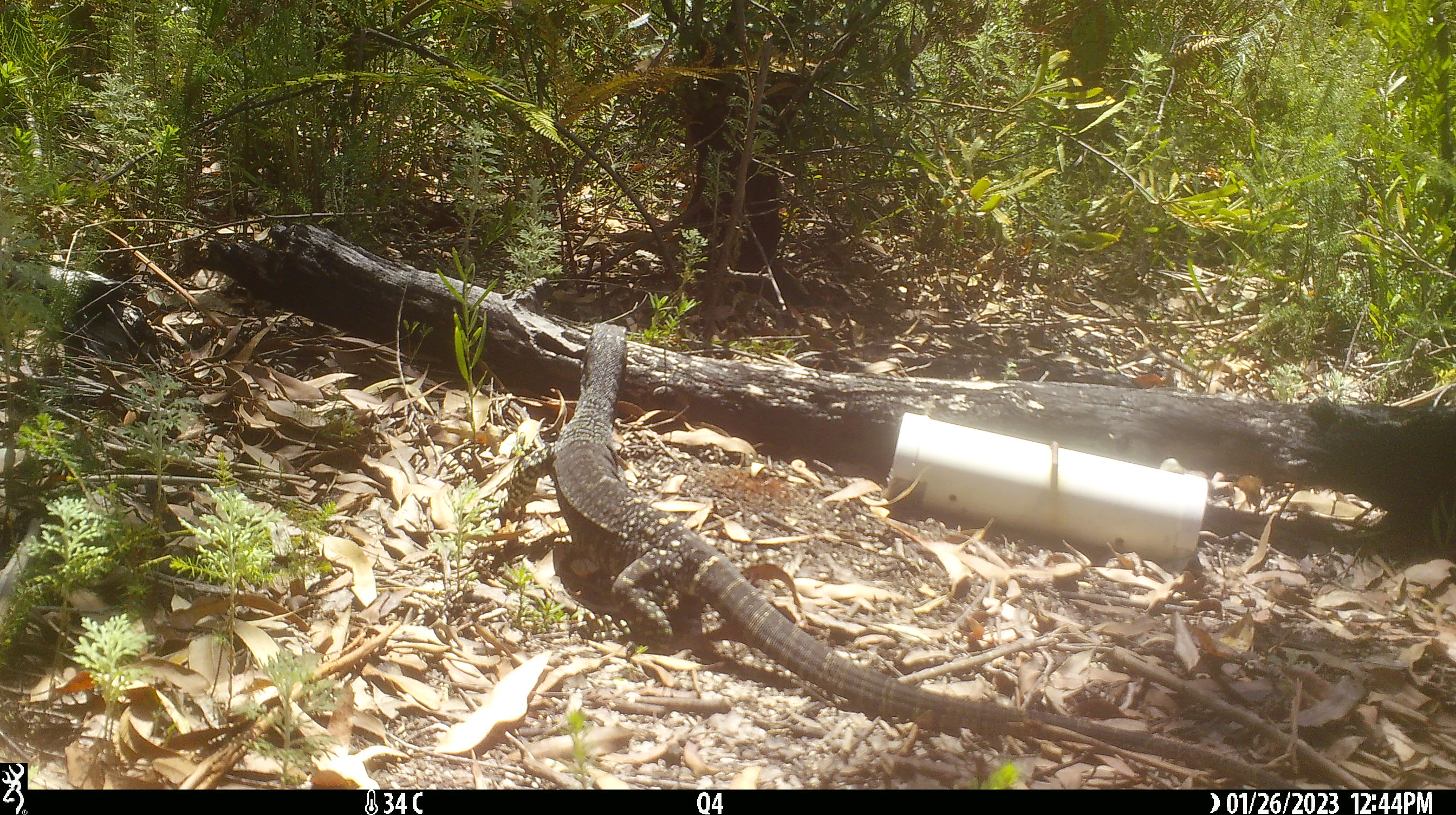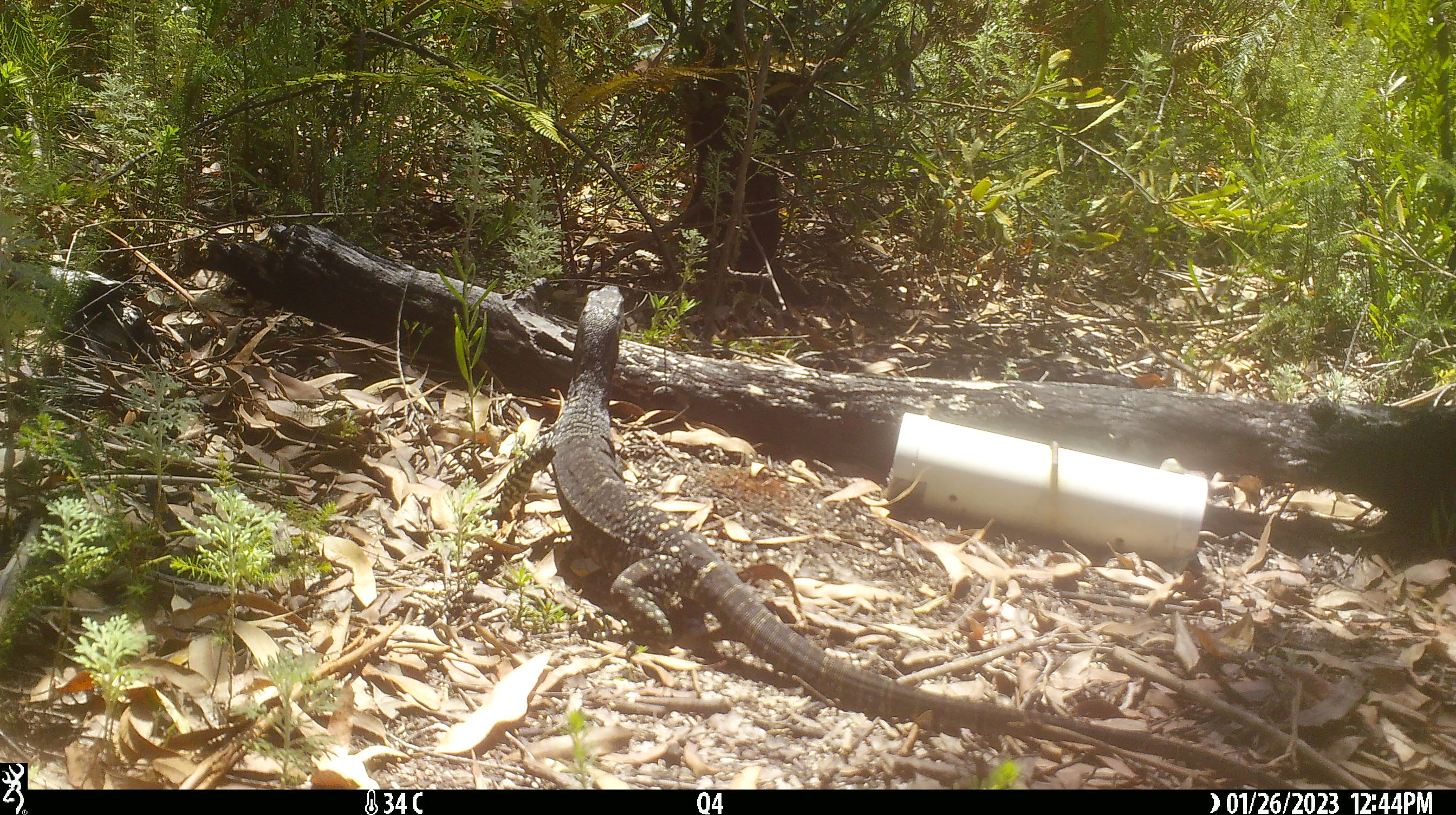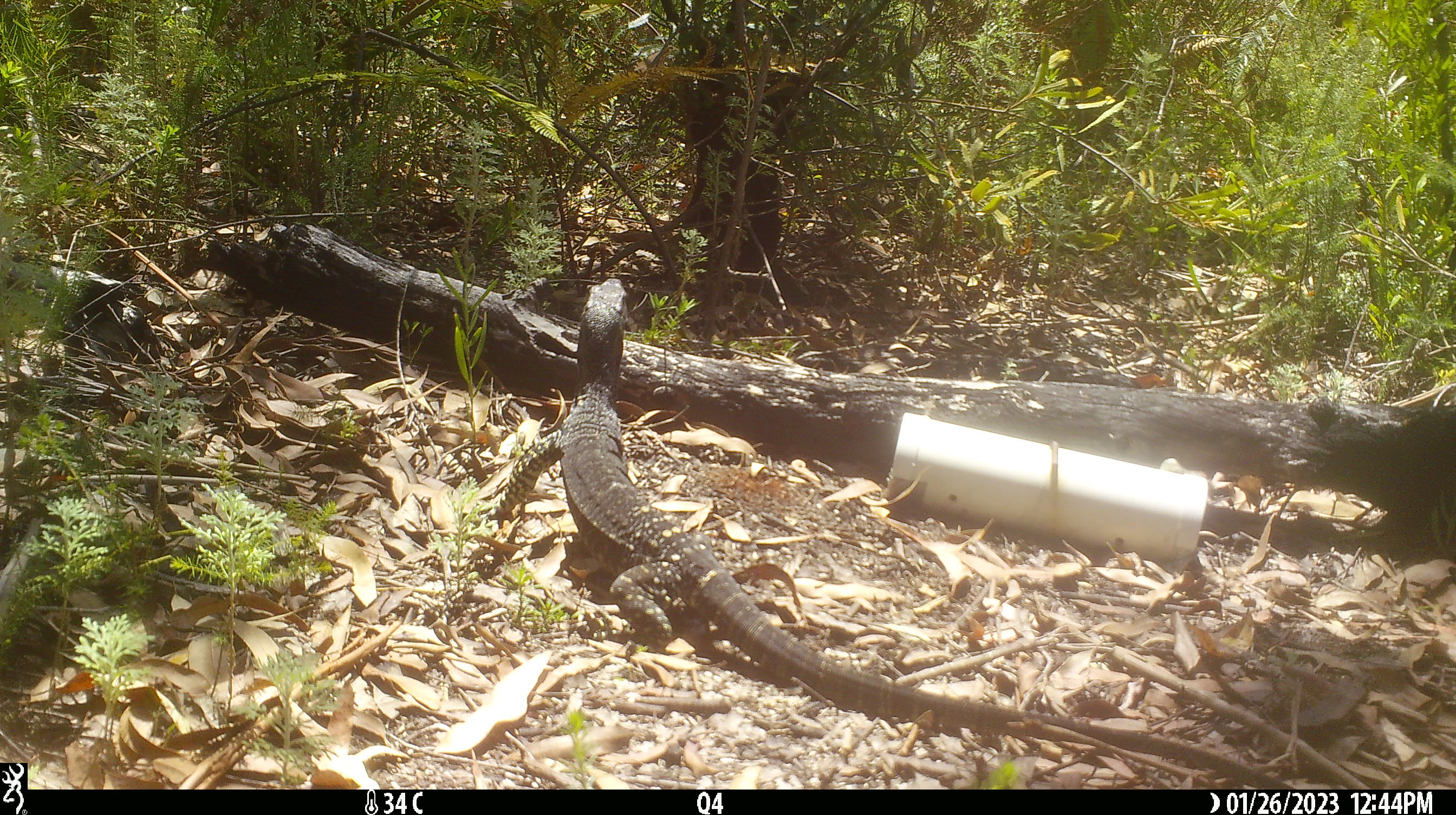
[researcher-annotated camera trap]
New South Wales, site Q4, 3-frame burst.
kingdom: Animalia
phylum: Chordata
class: Reptilia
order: Squamata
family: Varanidae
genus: Varanus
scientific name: Varanus varius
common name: lace monitor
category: goanna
Goanna (lace monitor) (Varanus varius).